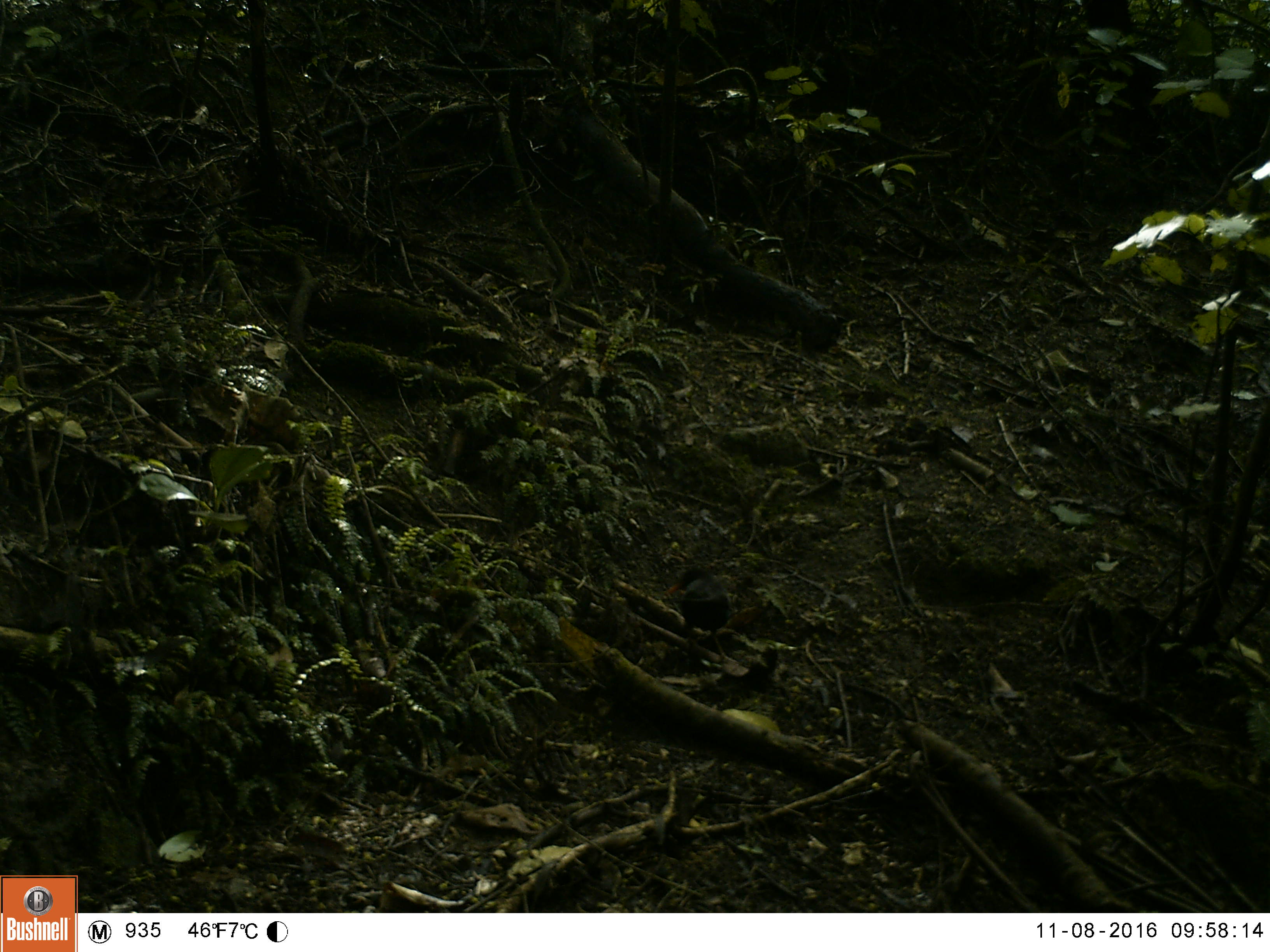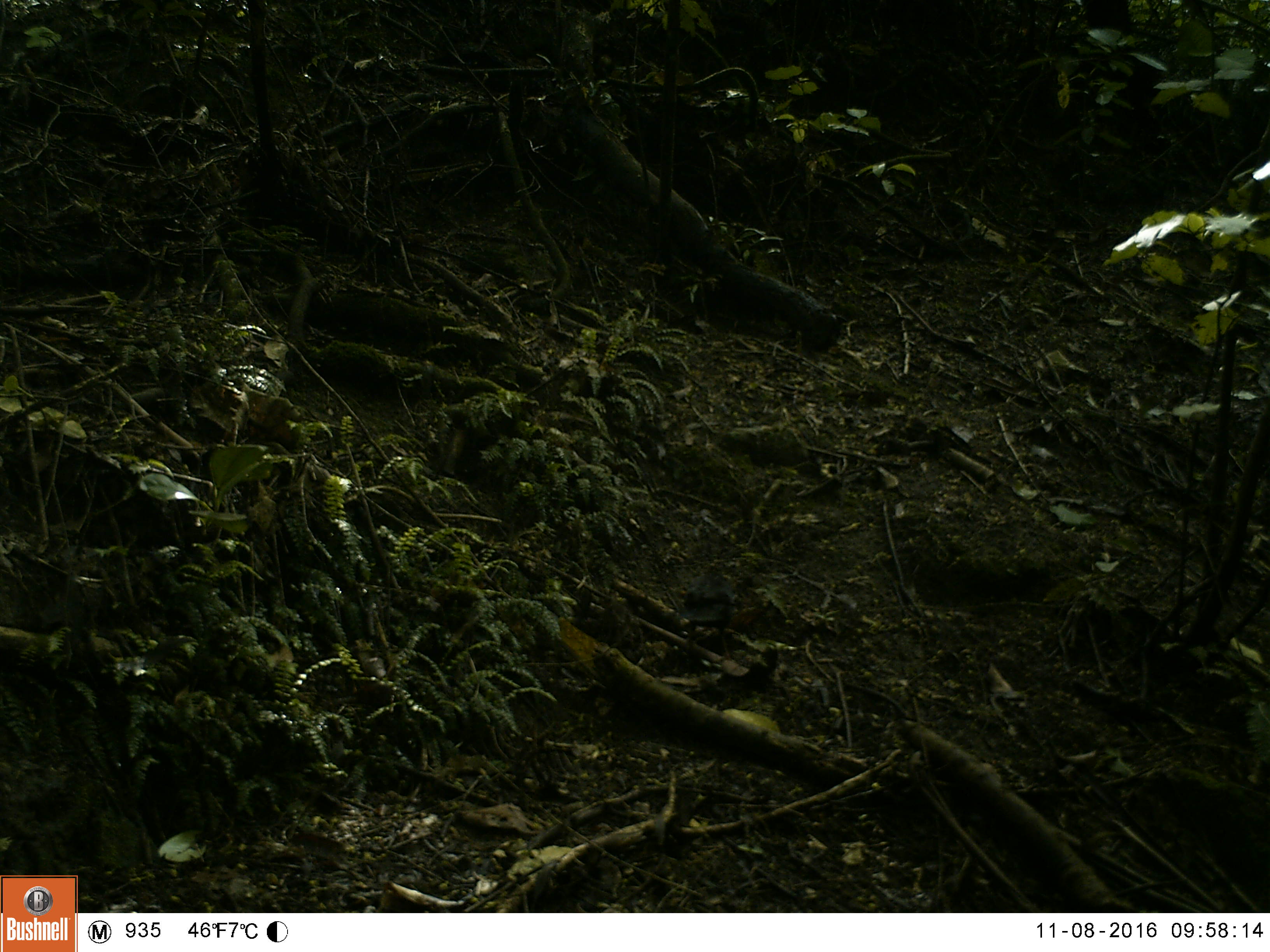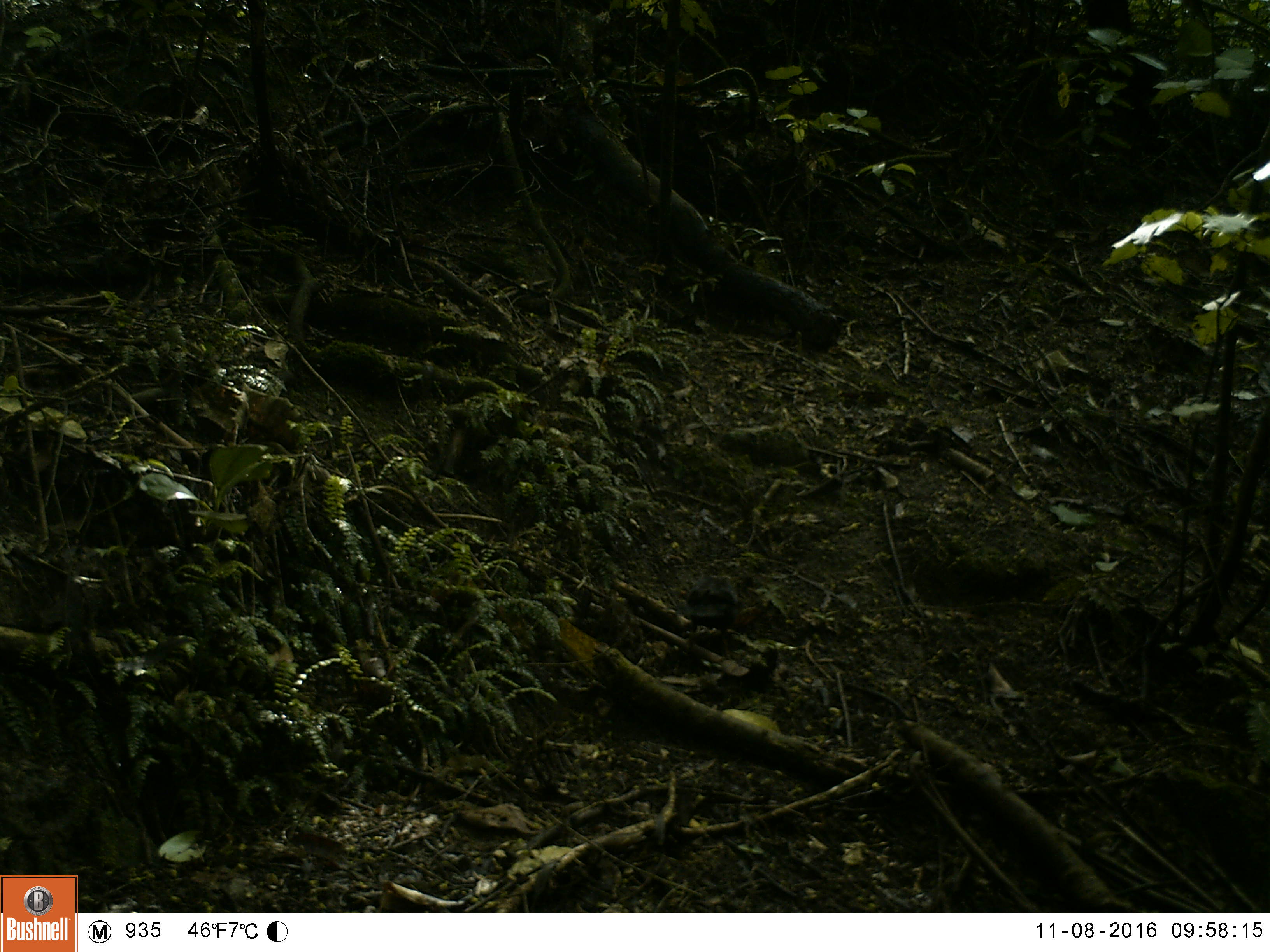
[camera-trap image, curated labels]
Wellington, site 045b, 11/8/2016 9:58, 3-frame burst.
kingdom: Animalia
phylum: Chordata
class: Aves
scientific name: Aves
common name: bird